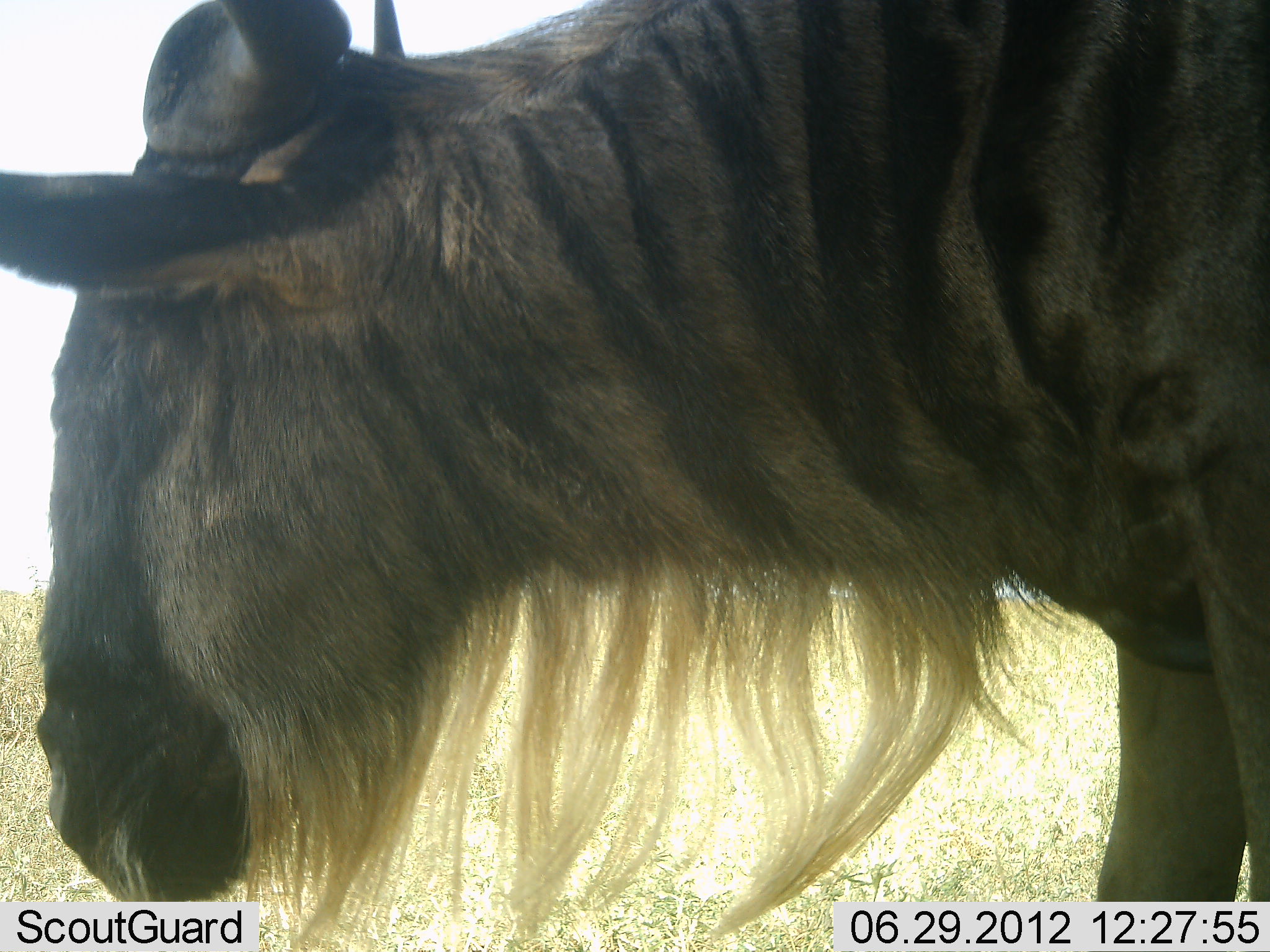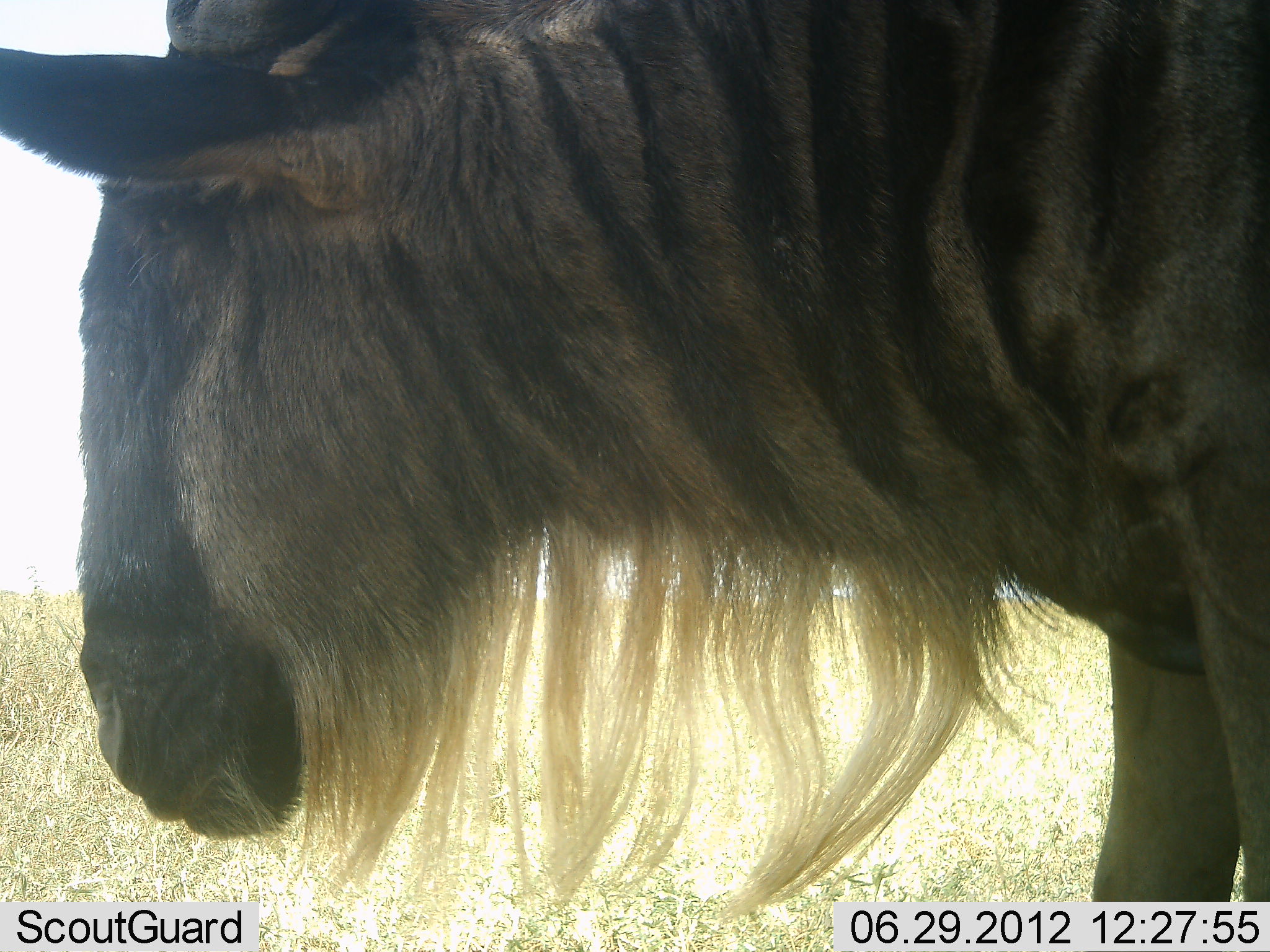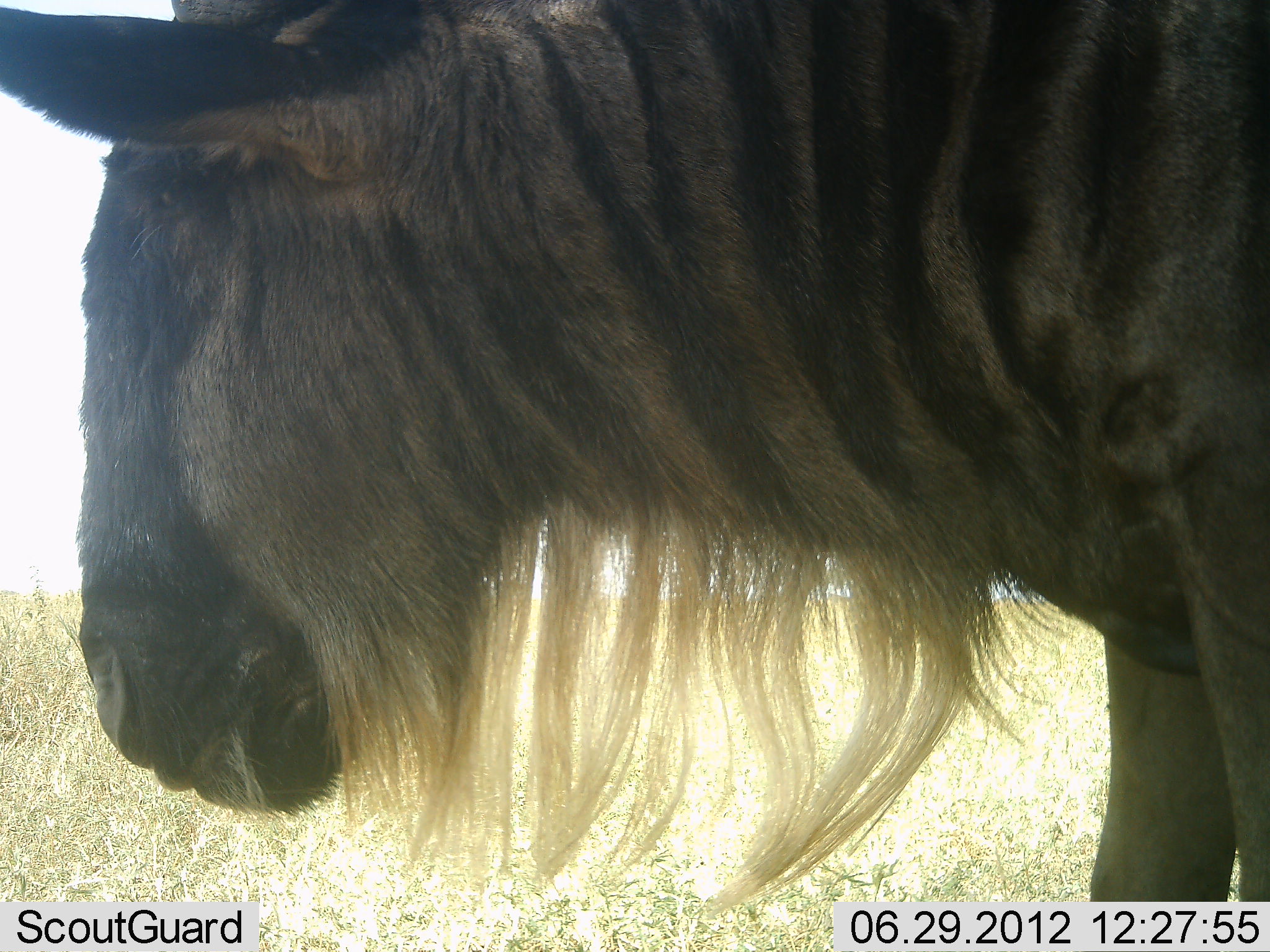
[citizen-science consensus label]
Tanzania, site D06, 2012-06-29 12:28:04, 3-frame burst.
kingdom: Animalia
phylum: Chordata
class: Mammalia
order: Artiodactyla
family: Bovidae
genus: Connochaetes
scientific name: Connochaetes taurinus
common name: blue wildebeest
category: wildebeest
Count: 1.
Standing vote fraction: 50%.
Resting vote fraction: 0%.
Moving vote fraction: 10%.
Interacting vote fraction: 0%.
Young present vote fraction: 0%.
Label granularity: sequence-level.